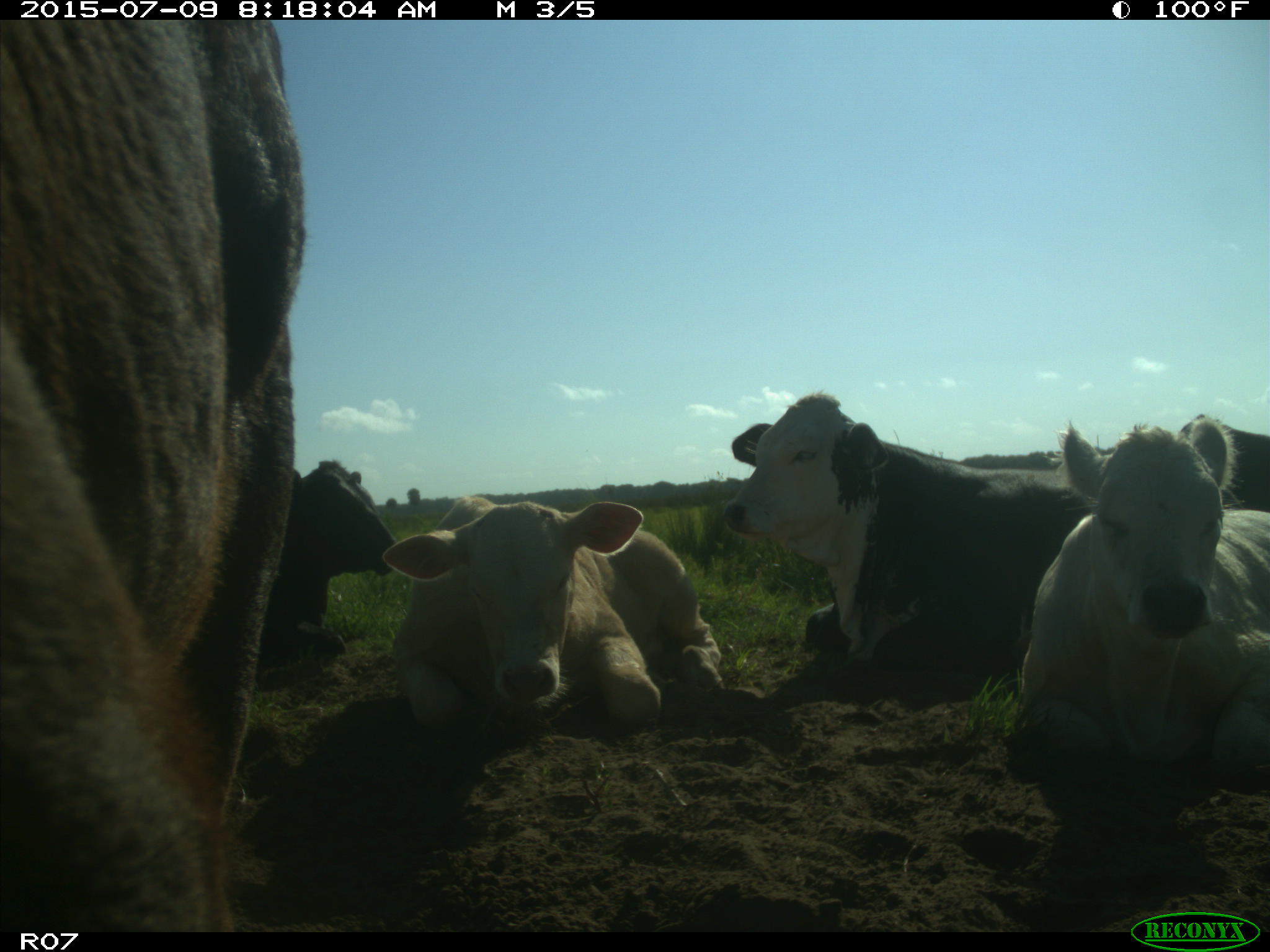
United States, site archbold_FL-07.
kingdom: Animalia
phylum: Chordata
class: Mammalia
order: Artiodactyla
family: Bovidae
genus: Bos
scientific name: Bos taurus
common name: domestic cow